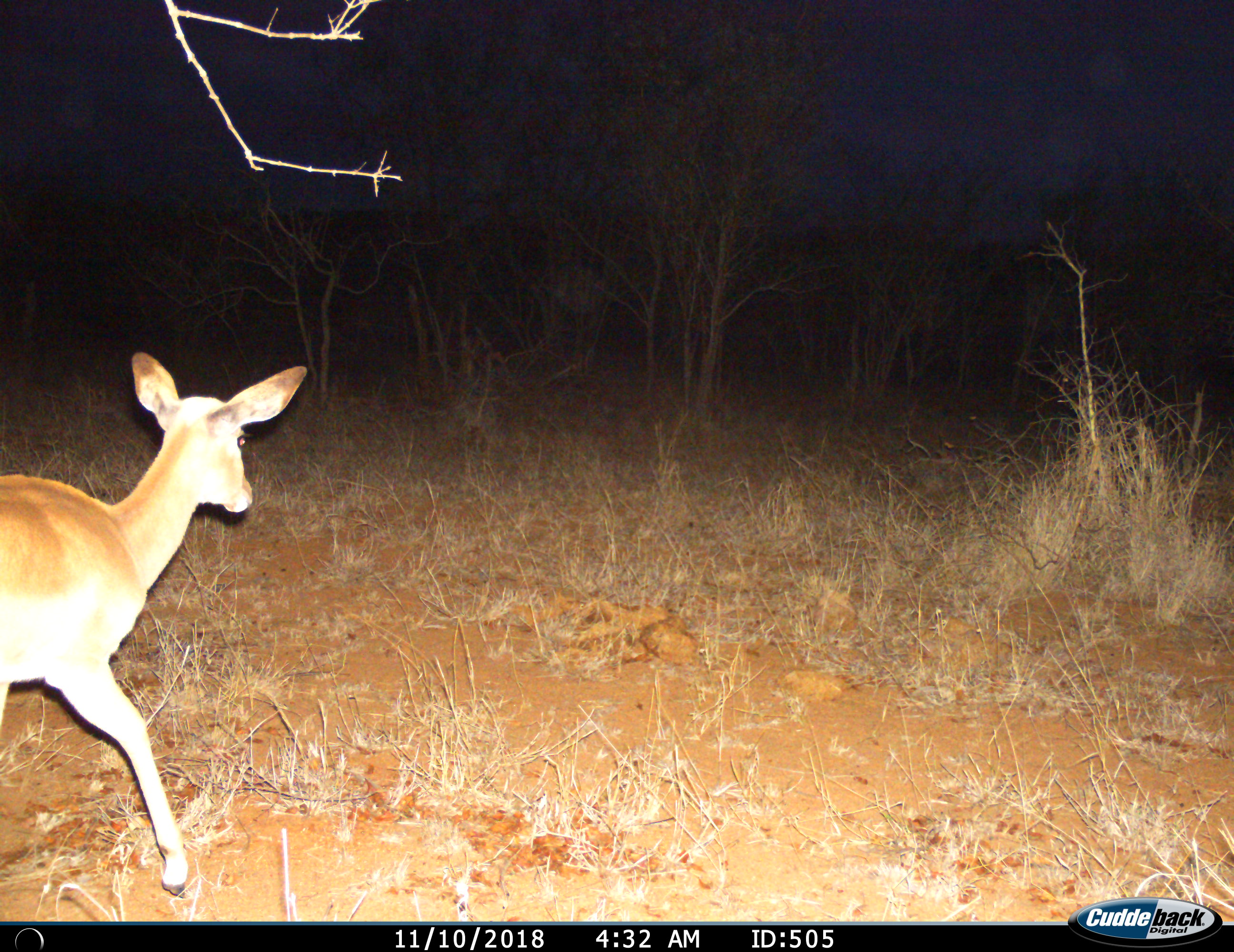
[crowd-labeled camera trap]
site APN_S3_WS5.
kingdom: Animalia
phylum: Chordata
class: Mammalia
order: Artiodactyla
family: Bovidae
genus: Aepyceros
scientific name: Aepyceros melampus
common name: impala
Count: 1.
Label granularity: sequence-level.